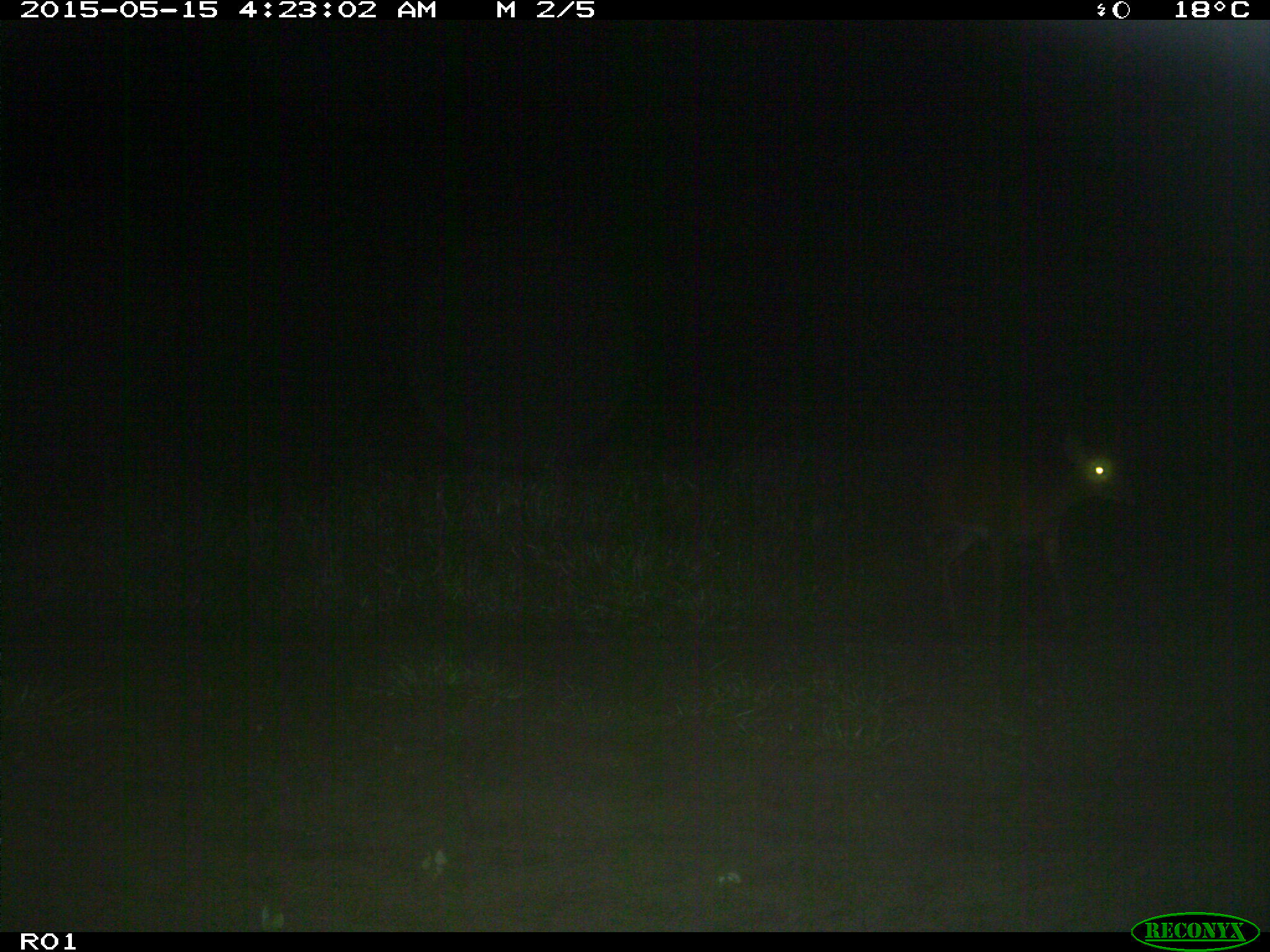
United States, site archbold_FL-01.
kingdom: Animalia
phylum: Chordata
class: Mammalia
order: Artiodactyla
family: Cervidae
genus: Odocoileus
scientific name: Odocoileus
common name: deer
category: unidentified deer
Unidentified deer (deer) (Odocoileus).